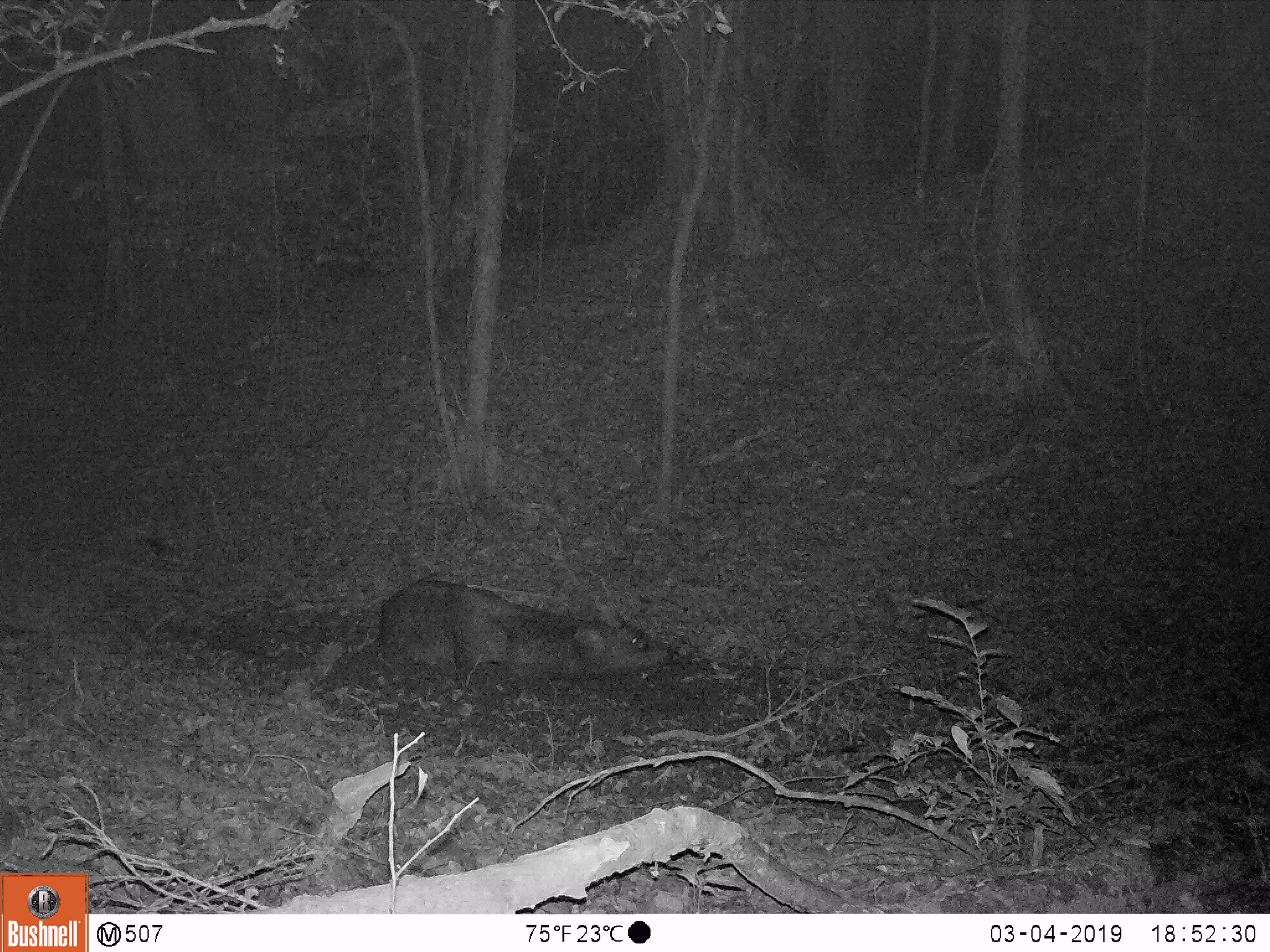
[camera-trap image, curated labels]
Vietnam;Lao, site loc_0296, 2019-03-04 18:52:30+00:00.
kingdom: Animalia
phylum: Chordata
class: Mammalia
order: Artiodactyla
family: Cervidae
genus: Rusa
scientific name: Rusa unicolor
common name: sambar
Sambar (Rusa unicolor). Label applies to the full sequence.